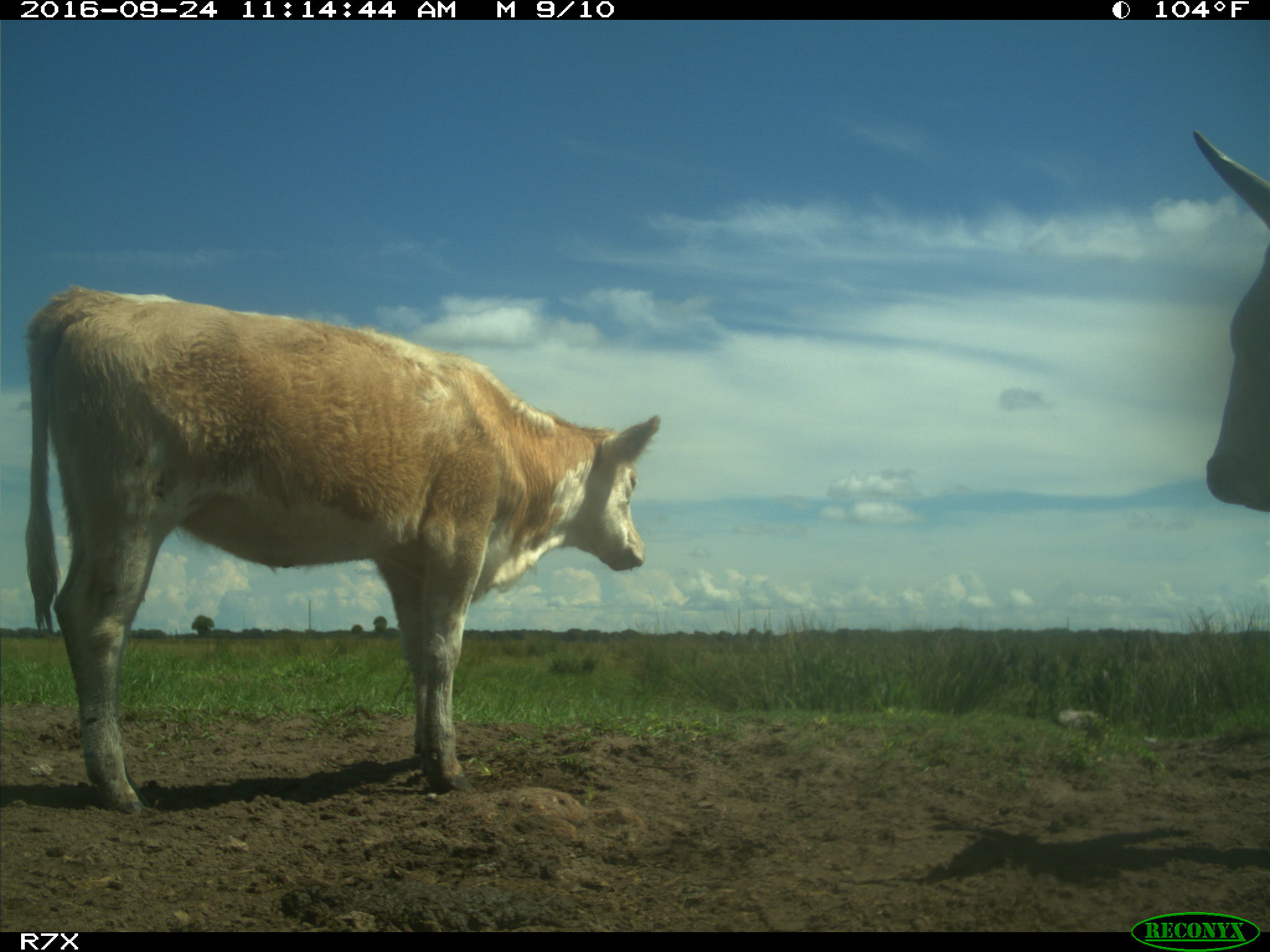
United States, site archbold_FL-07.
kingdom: Animalia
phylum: Chordata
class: Mammalia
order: Artiodactyla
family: Bovidae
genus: Bos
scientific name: Bos taurus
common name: domestic cow